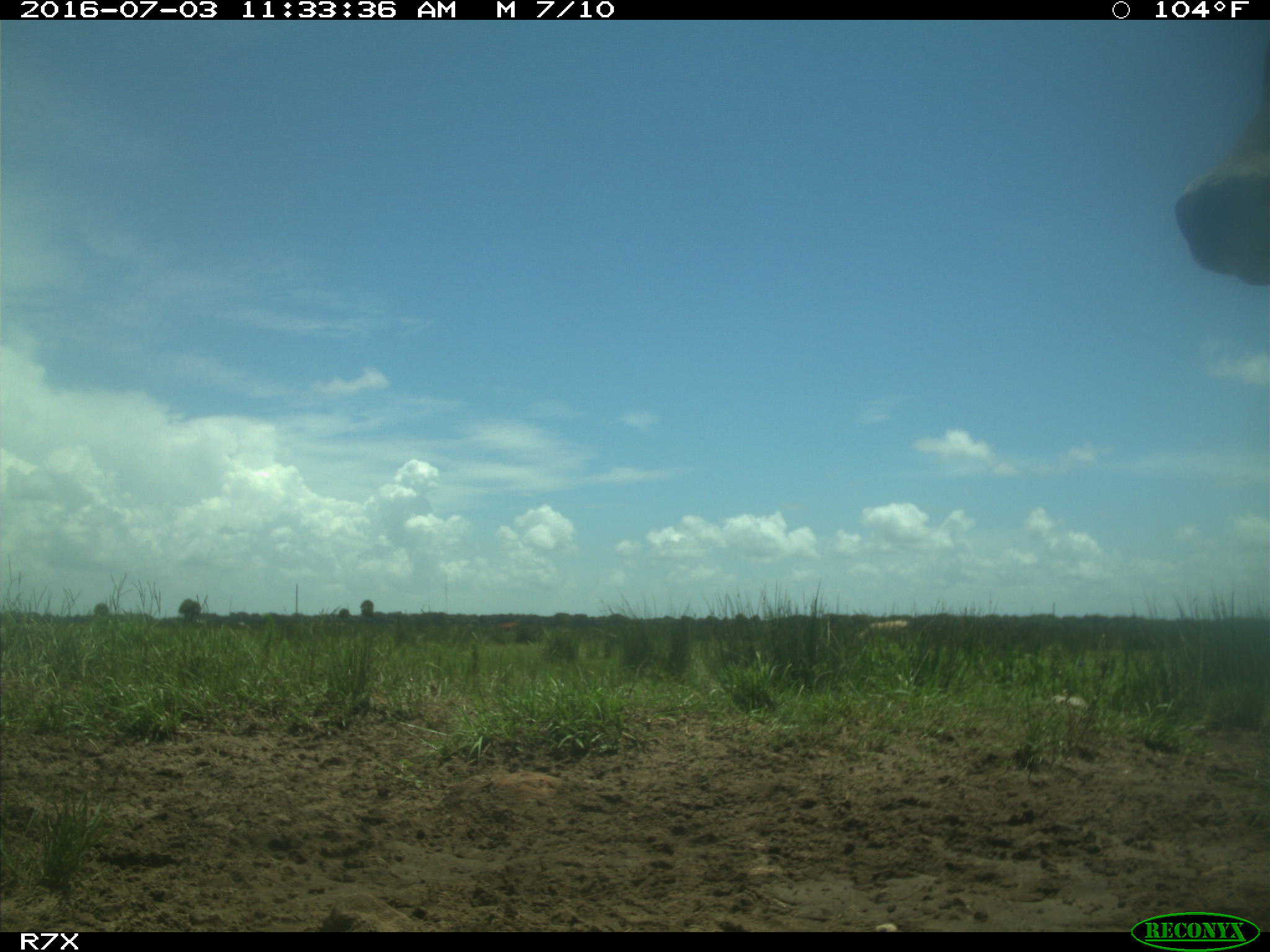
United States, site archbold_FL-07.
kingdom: Animalia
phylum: Chordata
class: Mammalia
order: Artiodactyla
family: Bovidae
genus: Bos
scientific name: Bos taurus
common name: domestic cow